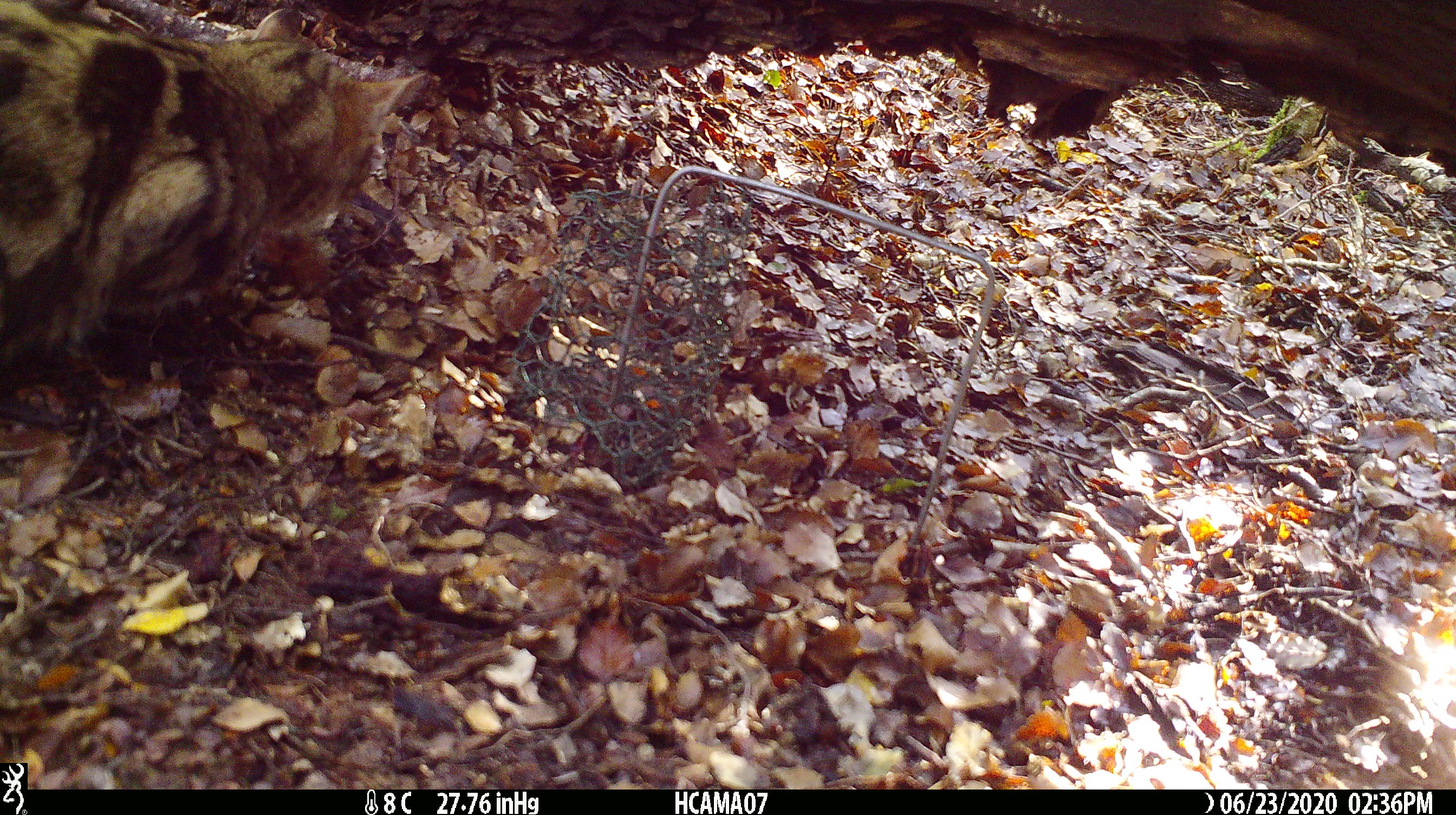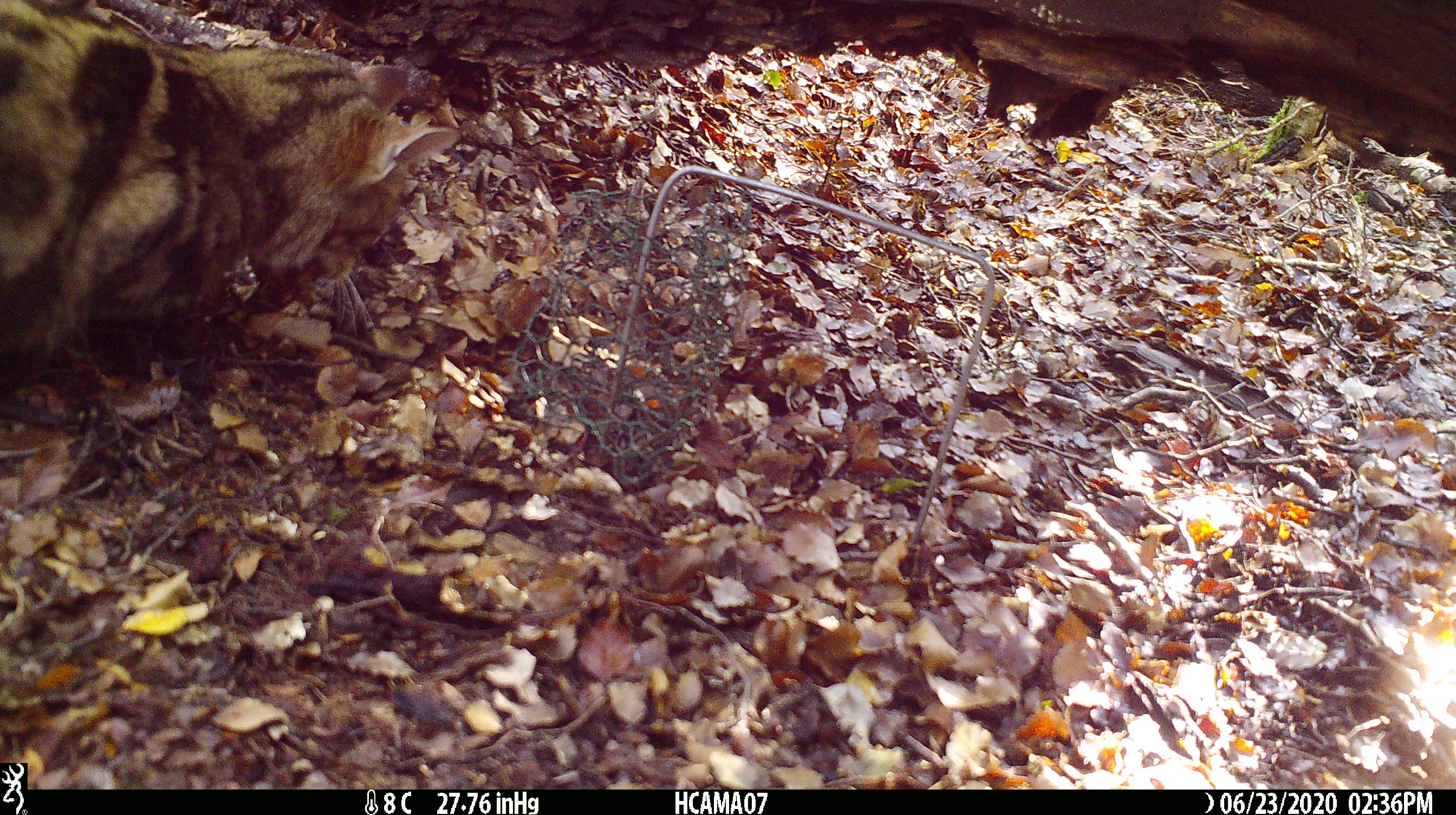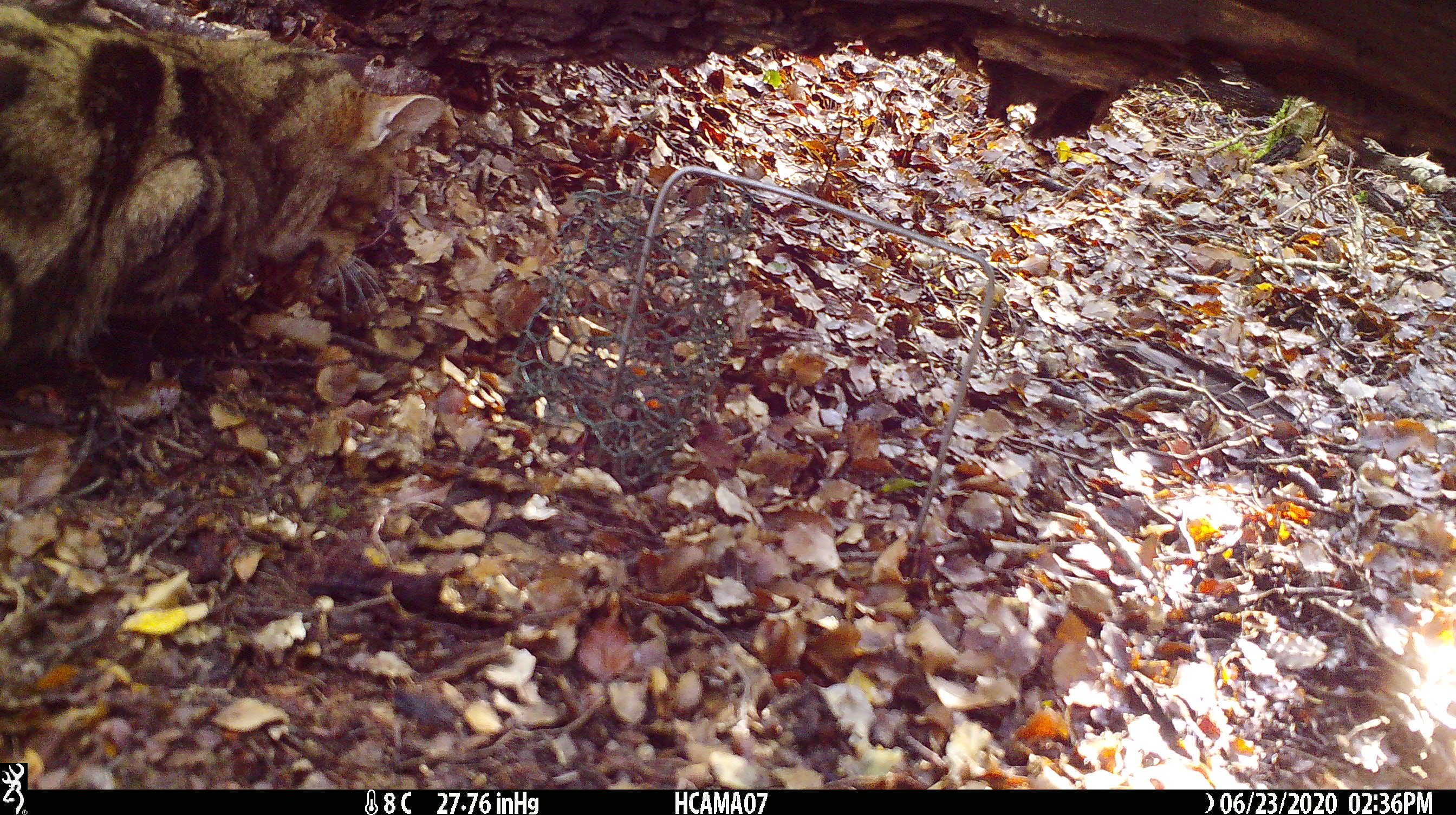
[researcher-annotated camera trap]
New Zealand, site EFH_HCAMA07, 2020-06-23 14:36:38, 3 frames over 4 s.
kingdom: Animalia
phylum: Chordata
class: Mammalia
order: Carnivora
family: Felidae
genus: Felis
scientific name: Felis catus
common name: domestic cat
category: cat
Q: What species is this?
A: Cat (domestic cat) (Felis catus).